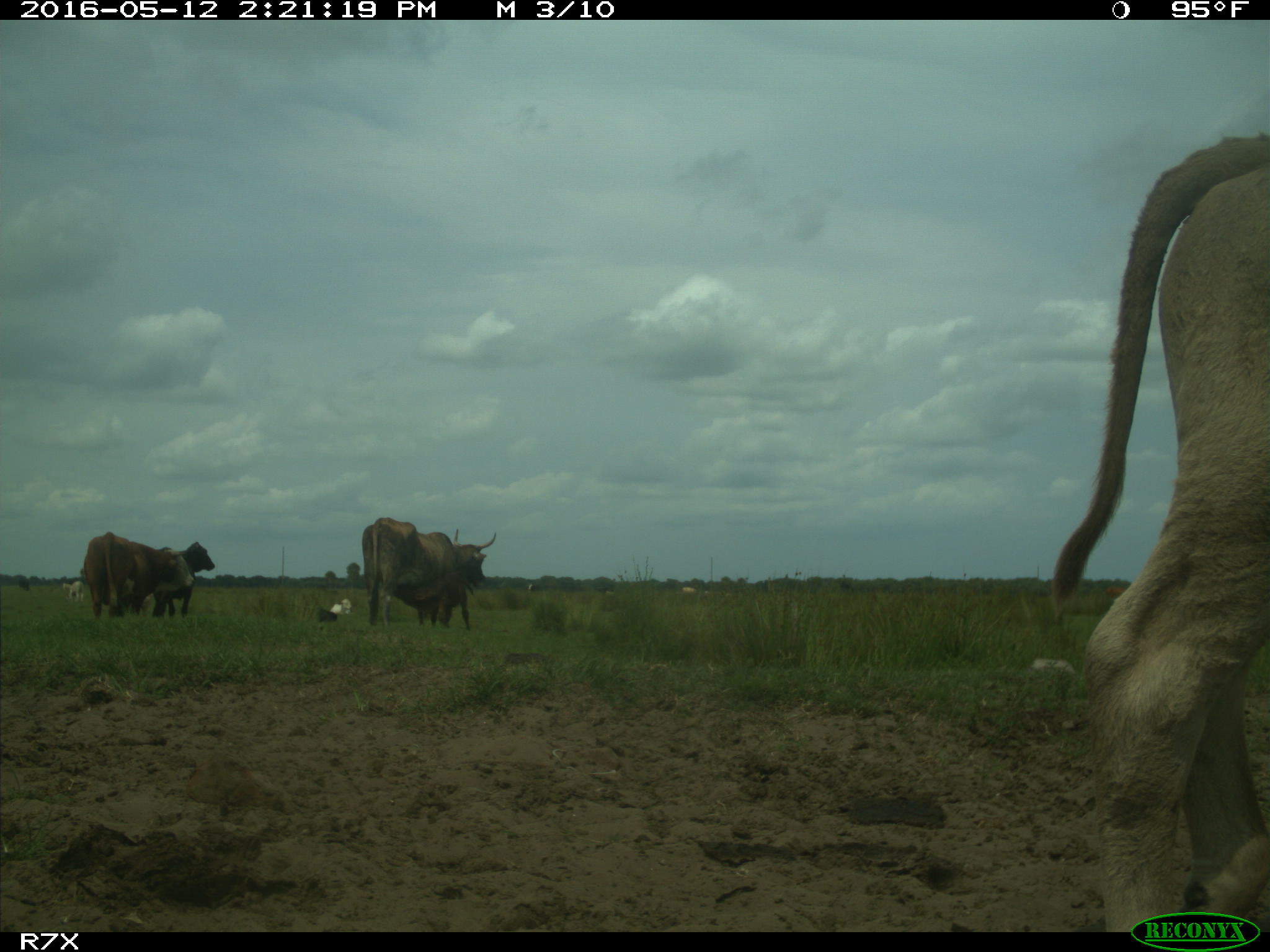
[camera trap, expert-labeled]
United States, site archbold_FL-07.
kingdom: Animalia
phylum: Chordata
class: Mammalia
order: Artiodactyla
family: Bovidae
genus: Bos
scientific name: Bos taurus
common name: domestic cow